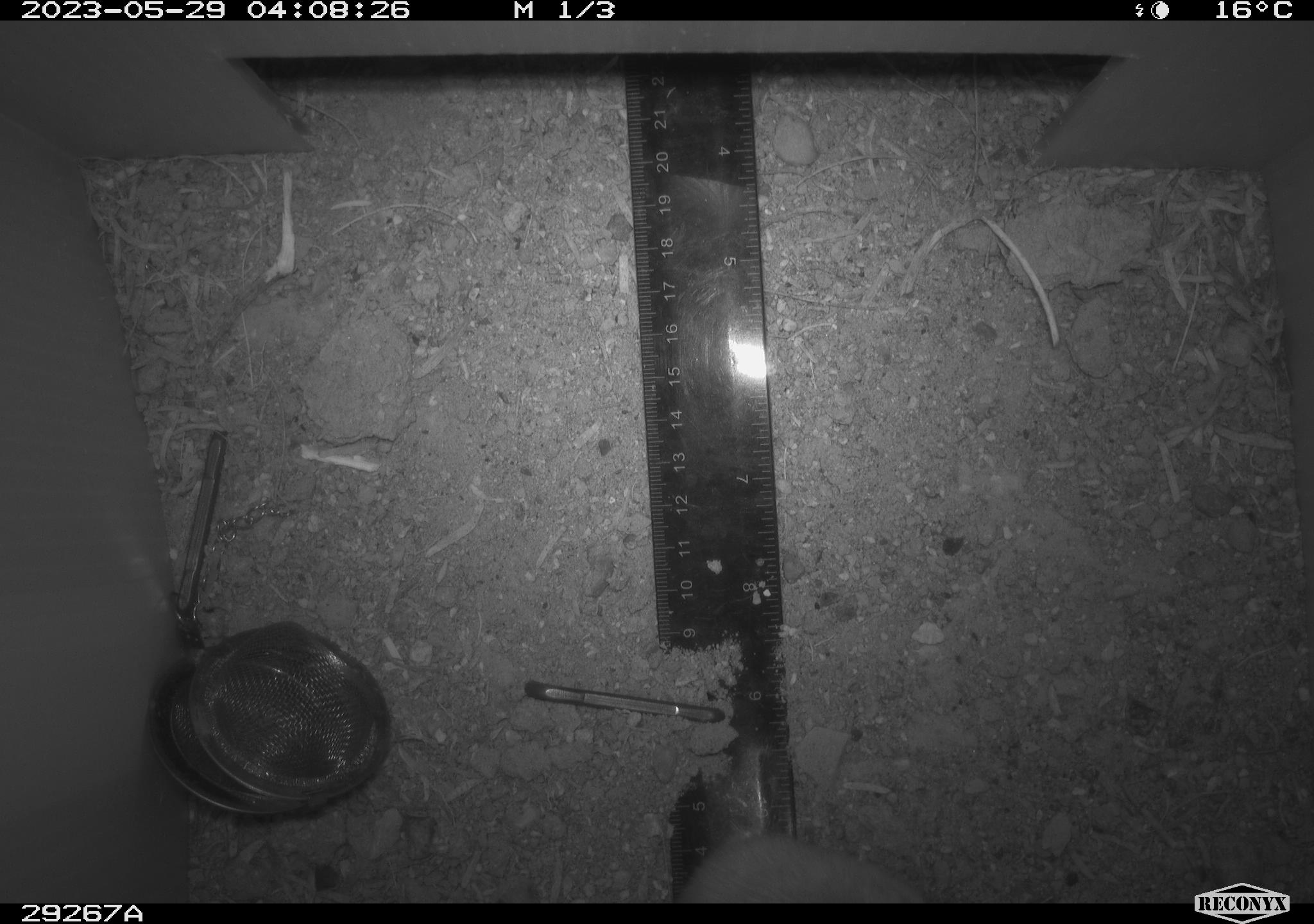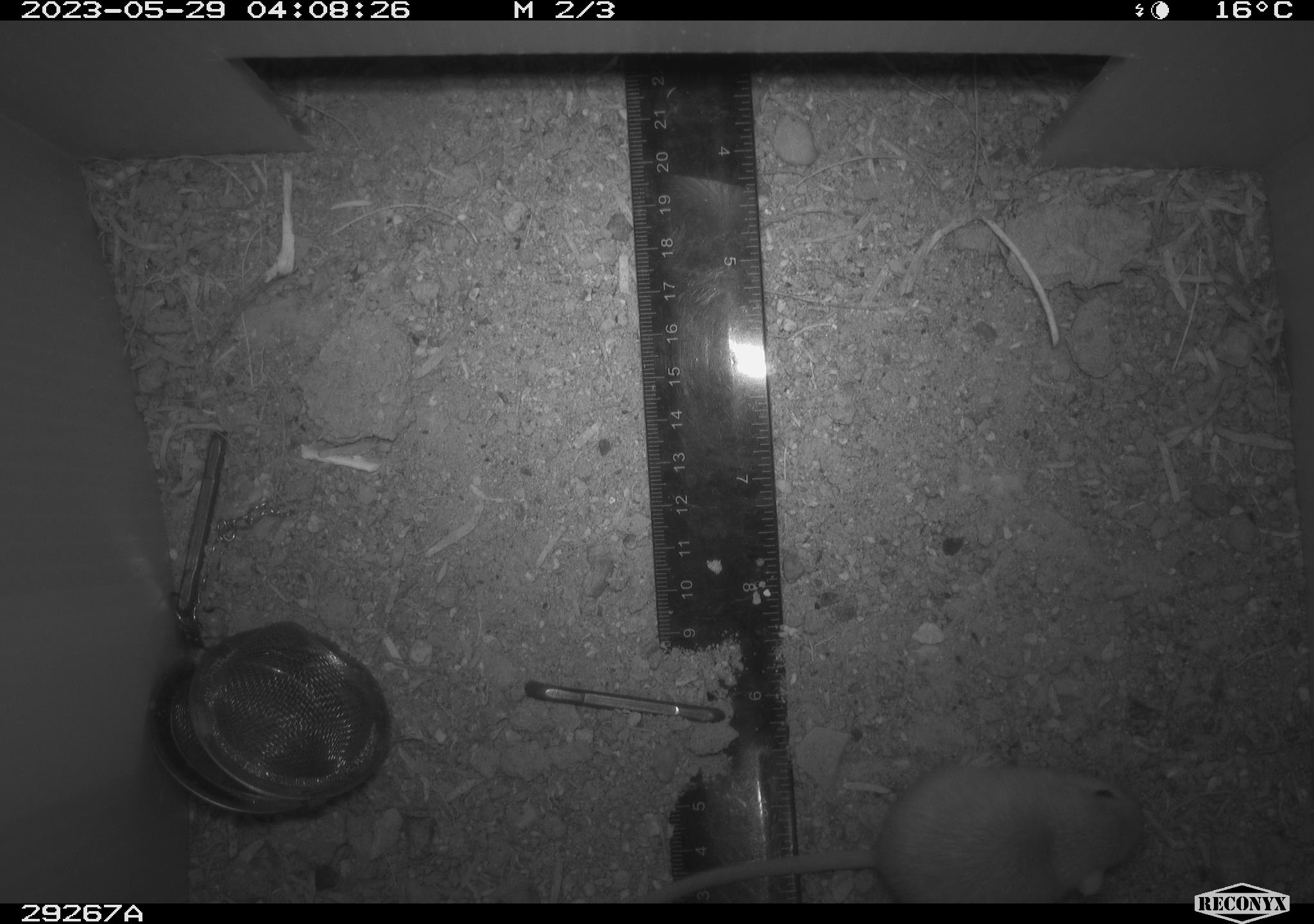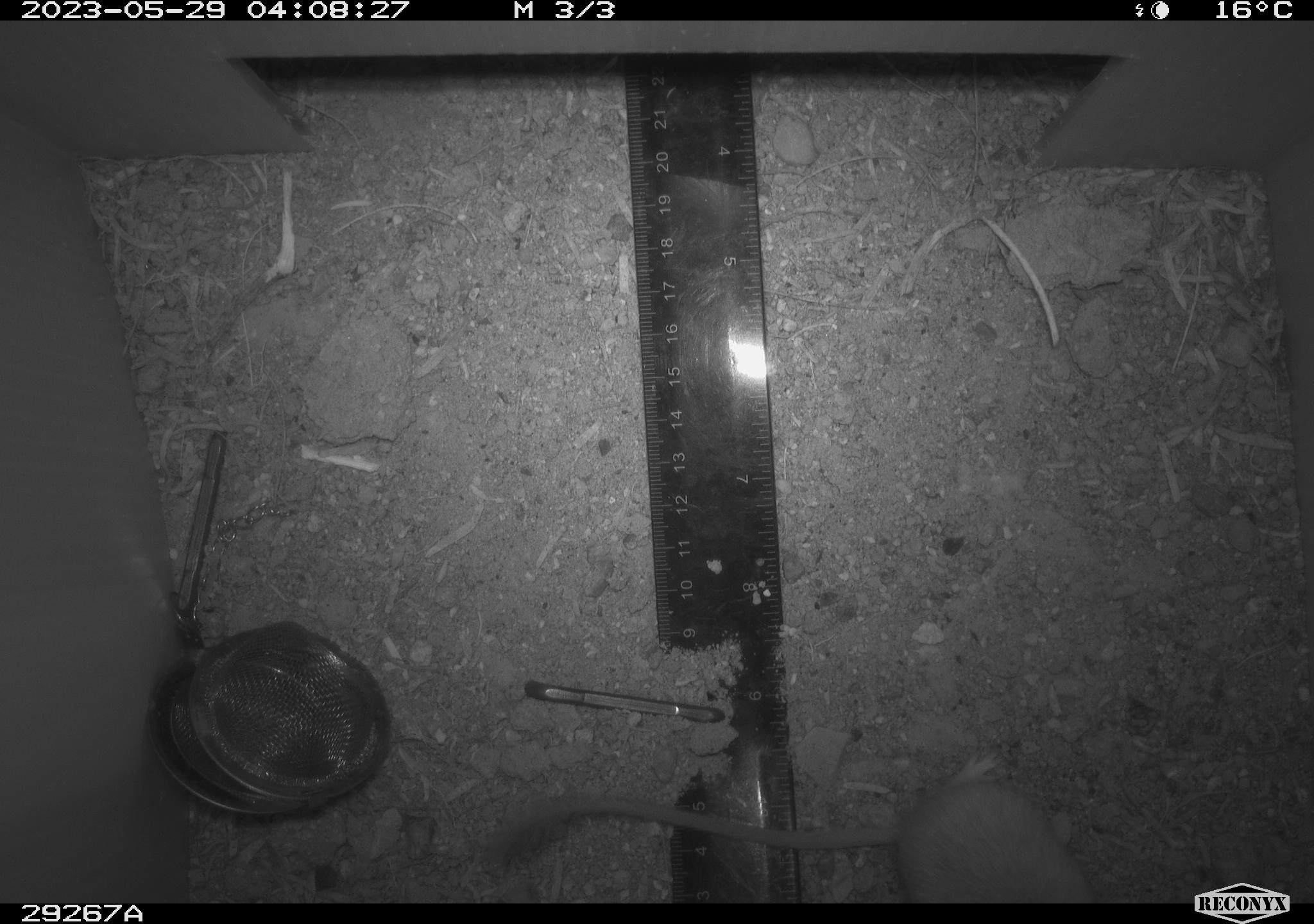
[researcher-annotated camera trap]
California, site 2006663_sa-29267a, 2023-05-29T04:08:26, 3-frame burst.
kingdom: Animalia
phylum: Chordata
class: Mammalia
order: Rodentia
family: Heteromyidae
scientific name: Heteromyidae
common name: kangaroo rats and pocket mice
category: heteromyidae family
Heteromyidae family (kangaroo rats and pocket mice) (Heteromyidae).